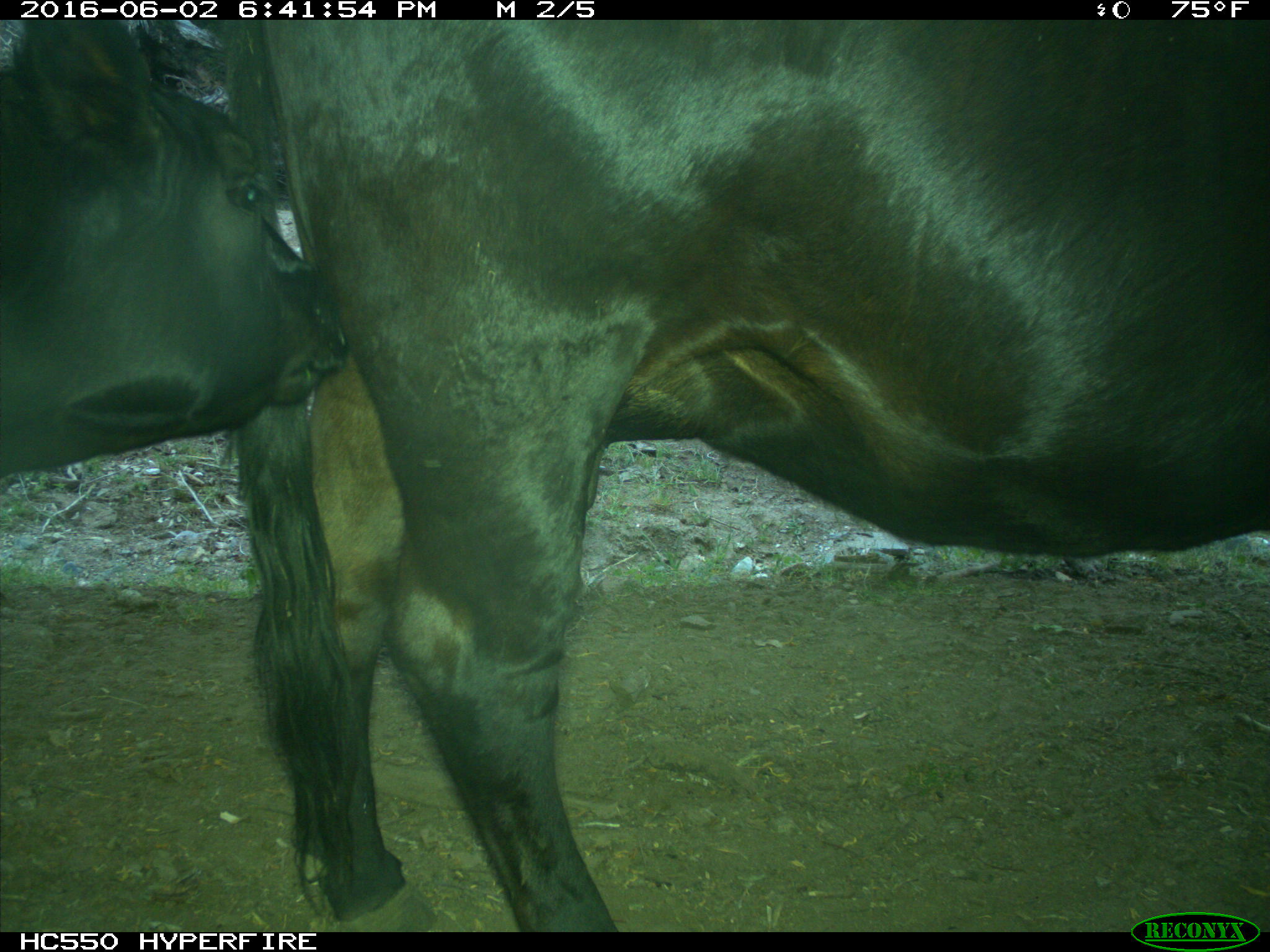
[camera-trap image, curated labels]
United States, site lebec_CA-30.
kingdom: Animalia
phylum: Chordata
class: Mammalia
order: Artiodactyla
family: Bovidae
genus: Bos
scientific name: Bos taurus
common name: domestic cow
Bos taurus (domestic cow).